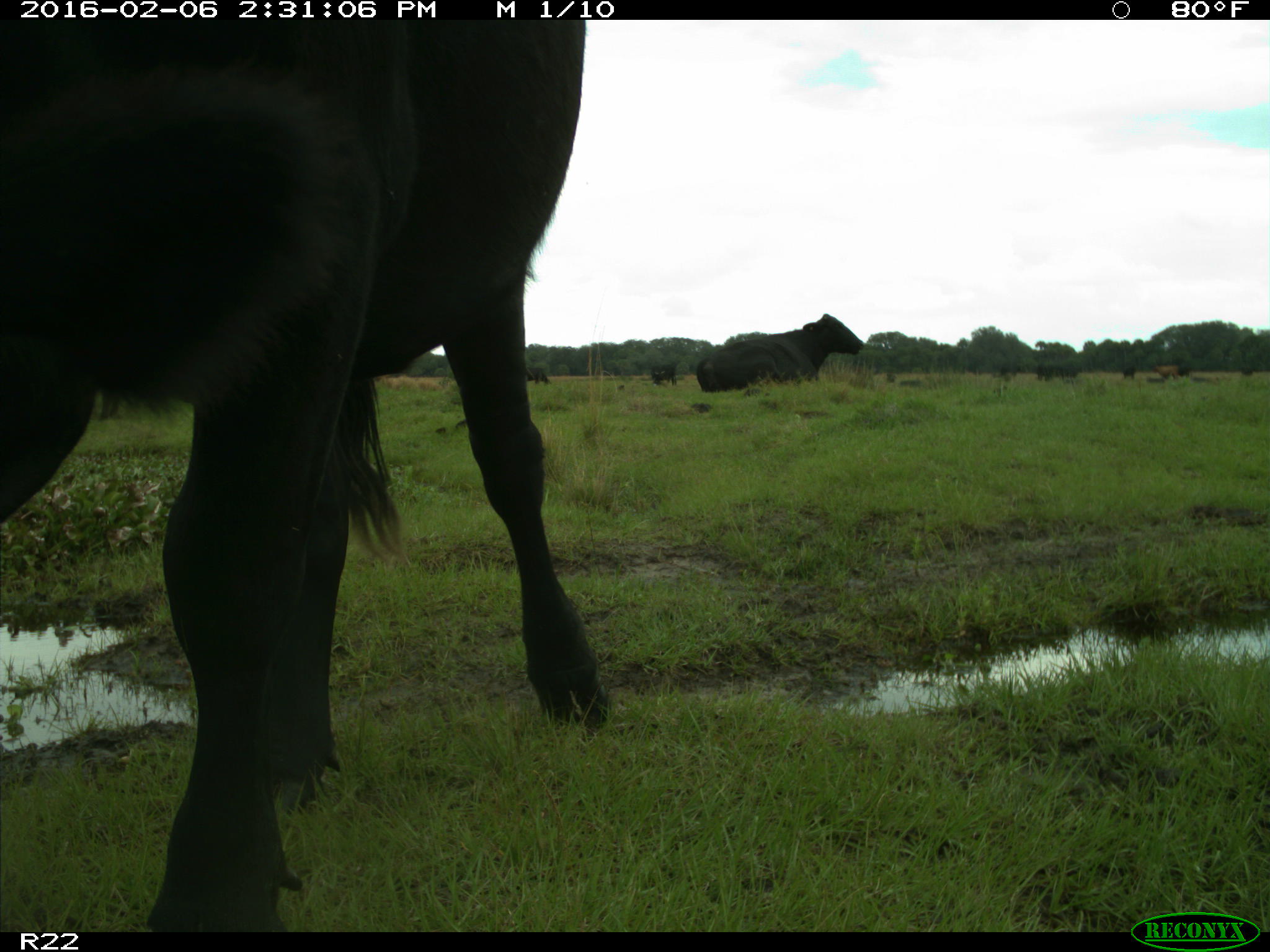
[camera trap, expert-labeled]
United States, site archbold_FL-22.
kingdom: Animalia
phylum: Chordata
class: Mammalia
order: Artiodactyla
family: Bovidae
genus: Bos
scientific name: Bos taurus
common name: domestic cow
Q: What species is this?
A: Bos taurus (domestic cow).